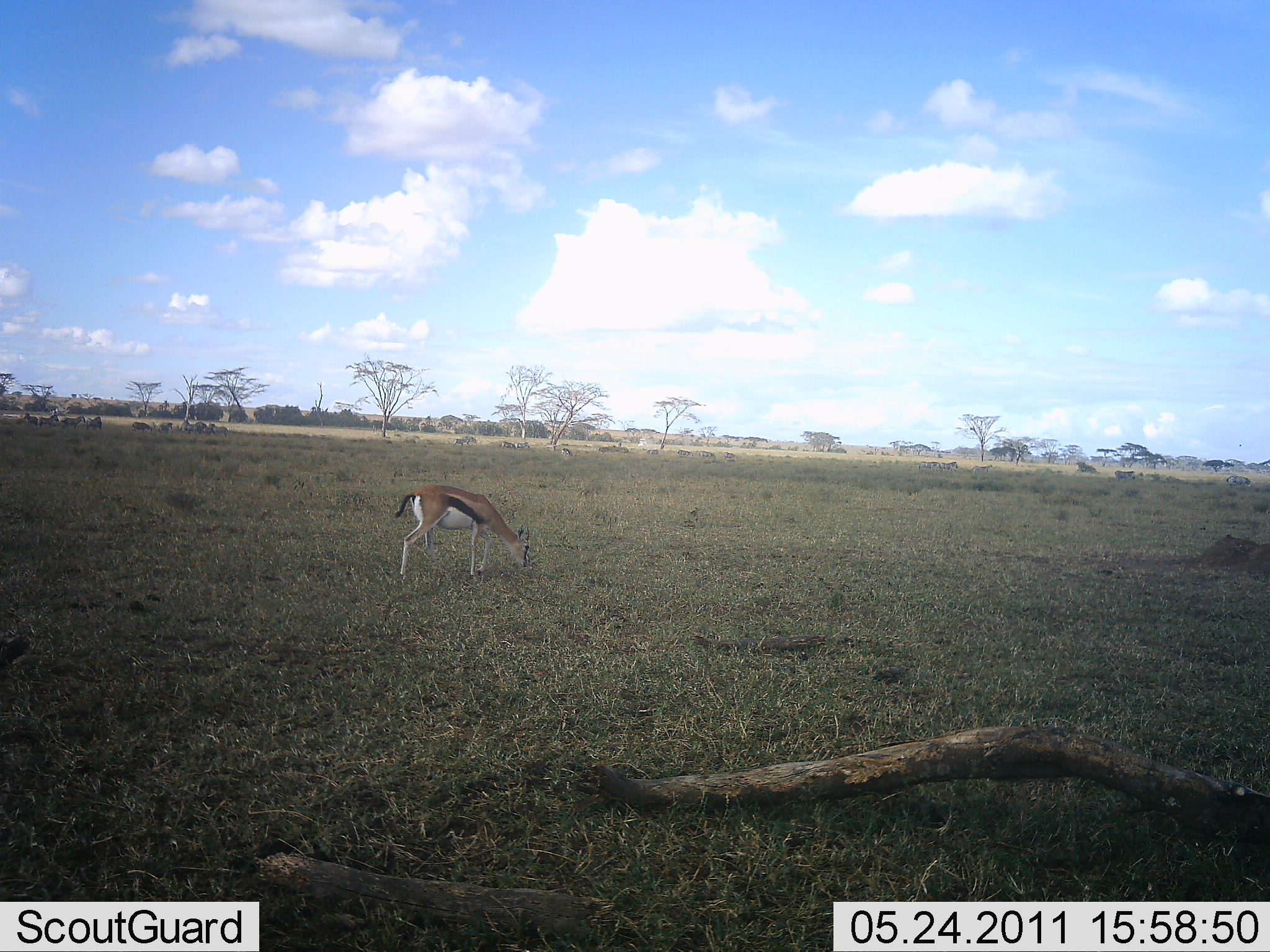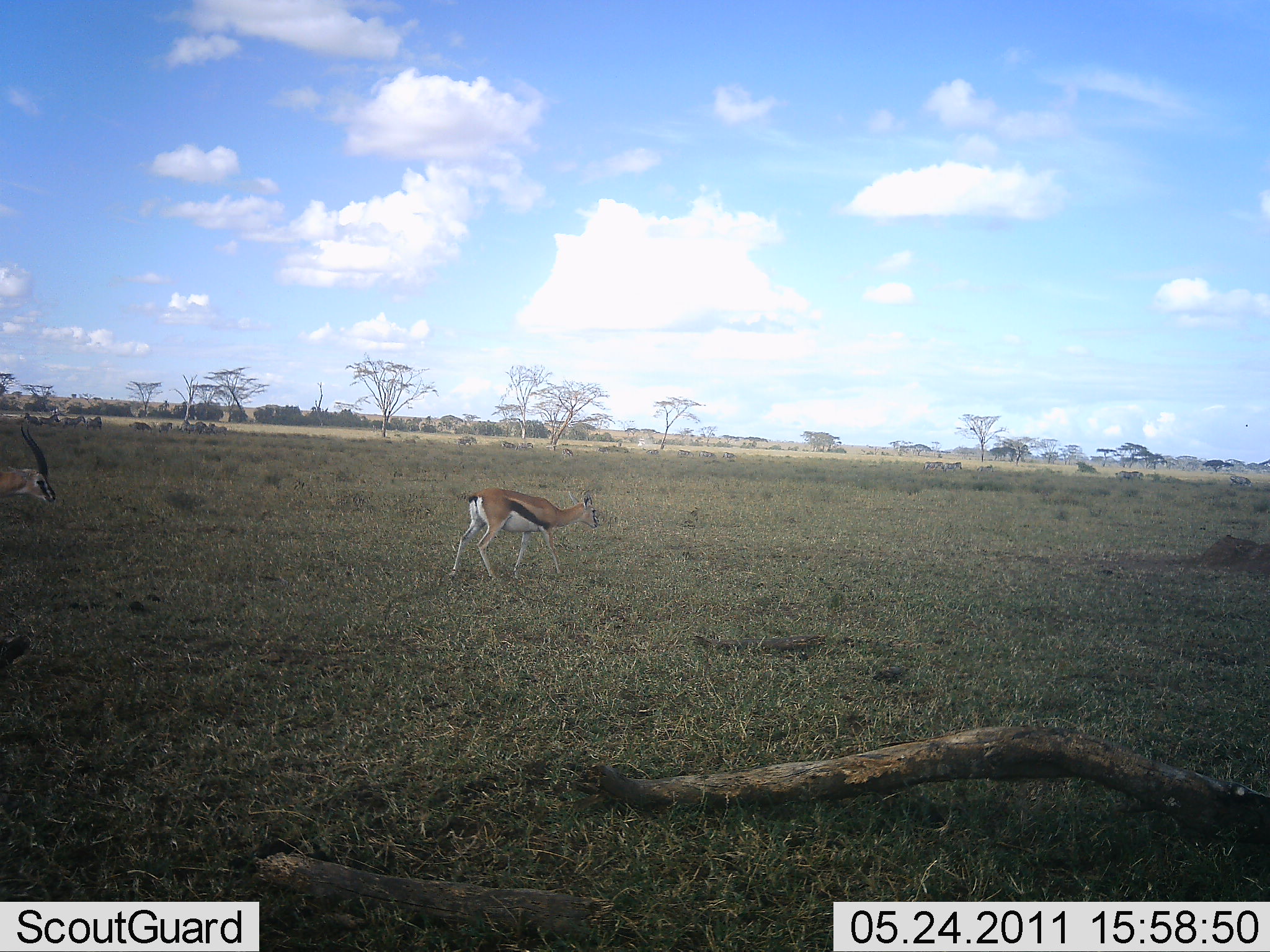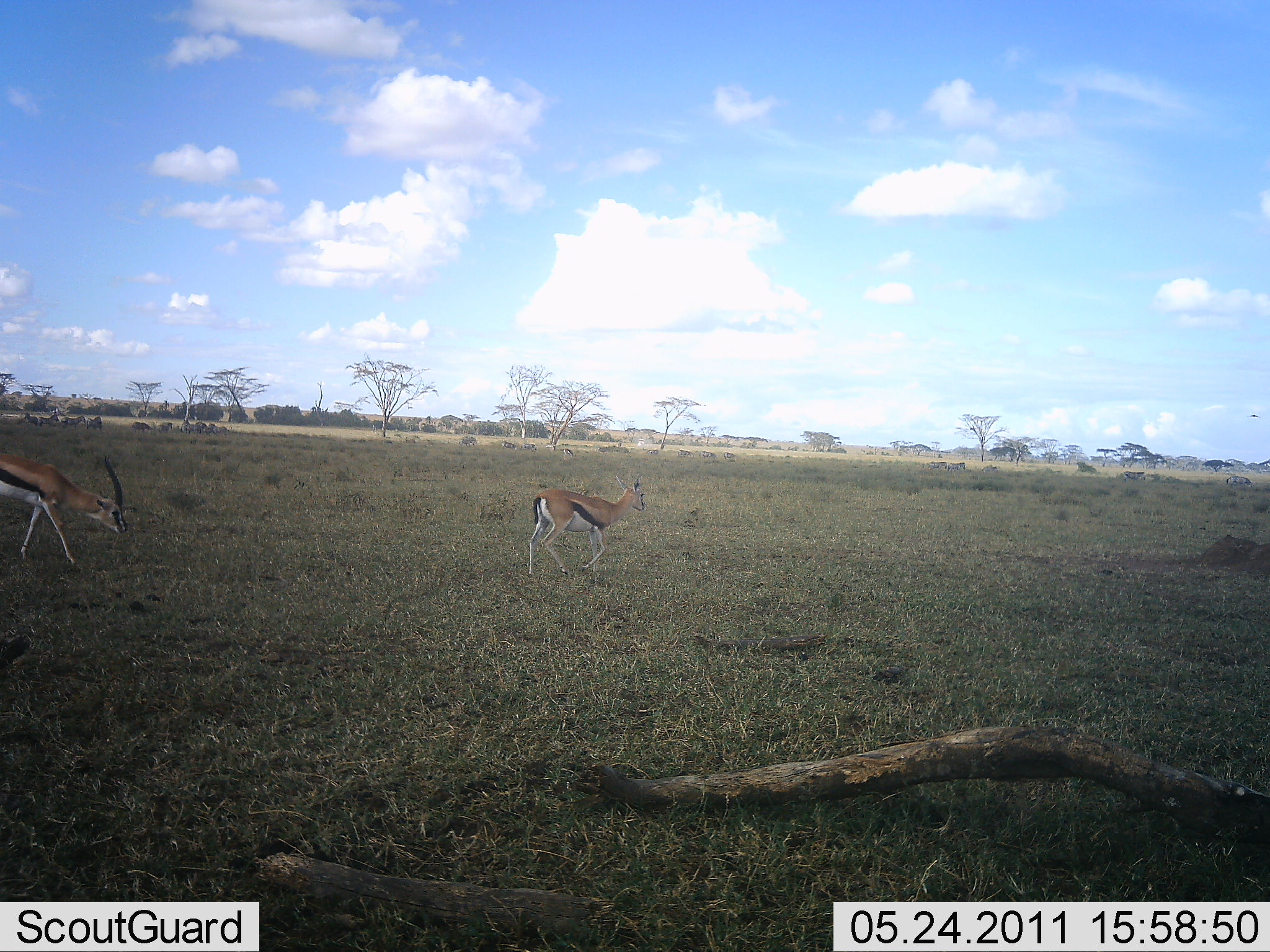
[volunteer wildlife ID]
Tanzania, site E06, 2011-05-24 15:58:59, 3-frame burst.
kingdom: Animalia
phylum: Chordata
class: Mammalia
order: Artiodactyla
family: Bovidae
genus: Eudorcas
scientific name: Eudorcas thomsonii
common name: thomson's gazelle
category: gazellethomsons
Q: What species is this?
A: Gazellethomsons (thomson's gazelle) (Eudorcas thomsonii).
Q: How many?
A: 2.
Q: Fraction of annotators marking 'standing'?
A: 0%.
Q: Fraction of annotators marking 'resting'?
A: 0%.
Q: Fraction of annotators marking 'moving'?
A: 82%.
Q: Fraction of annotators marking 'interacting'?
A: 0%.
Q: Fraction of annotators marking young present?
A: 18%.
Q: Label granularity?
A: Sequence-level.